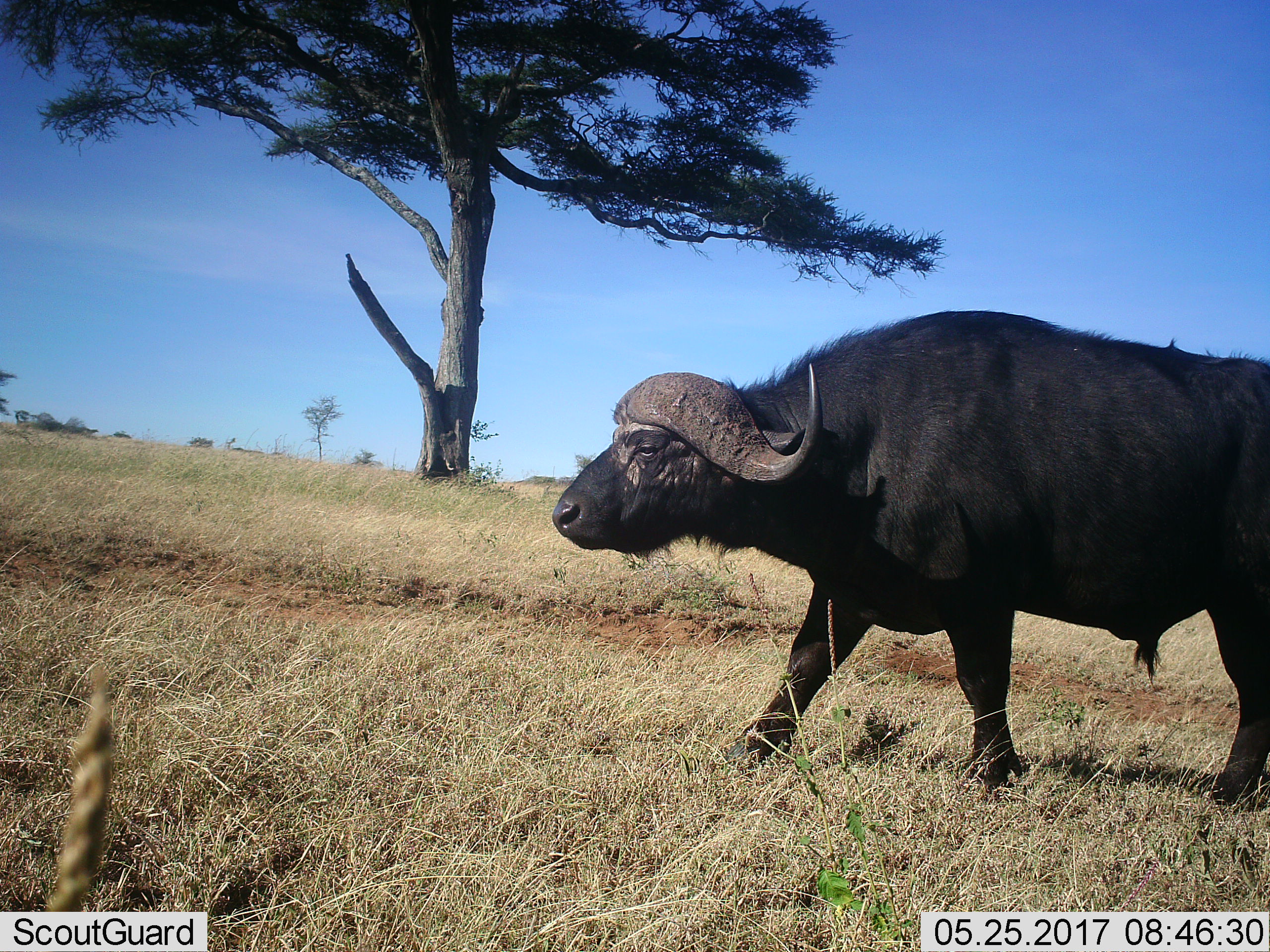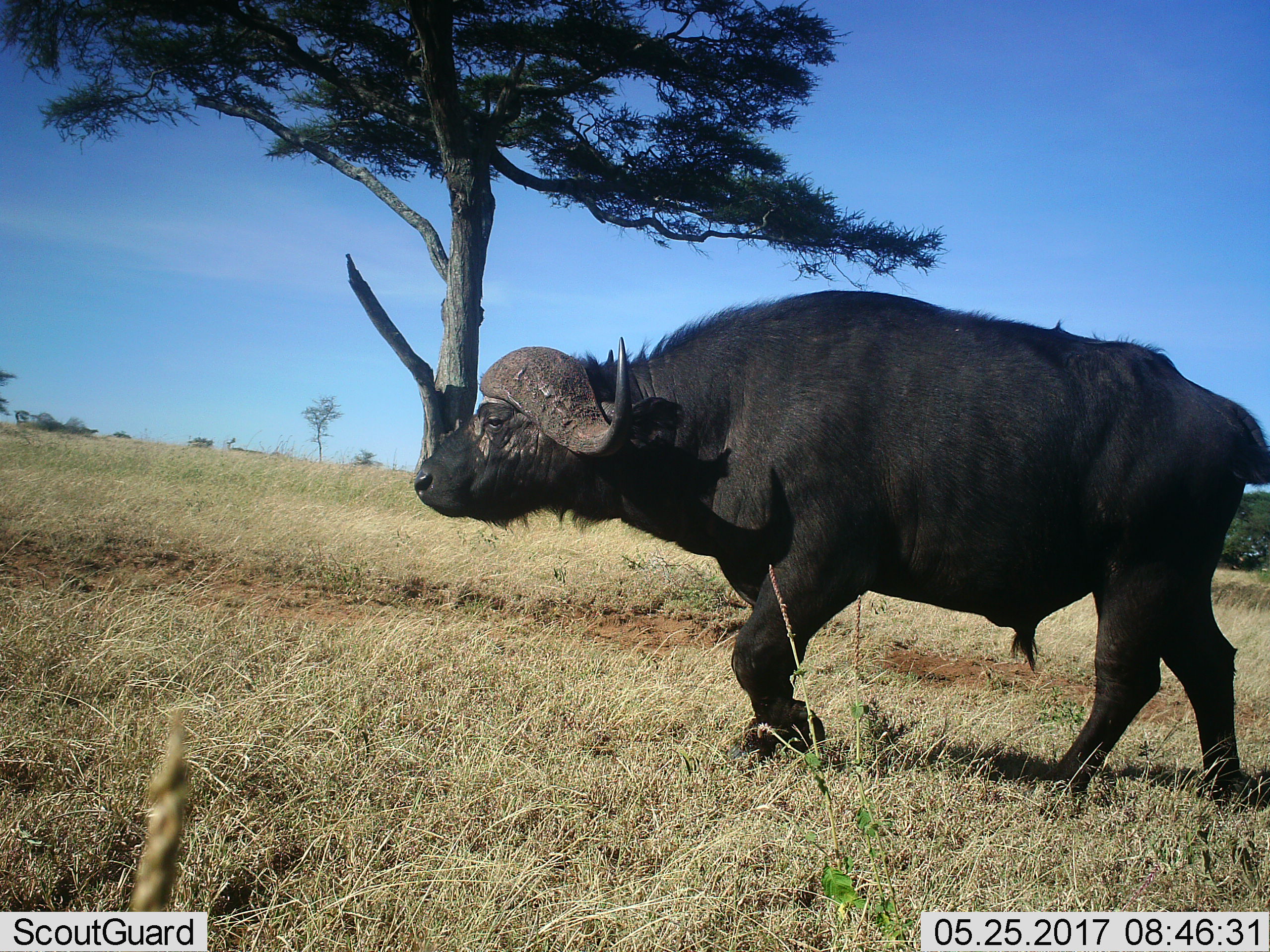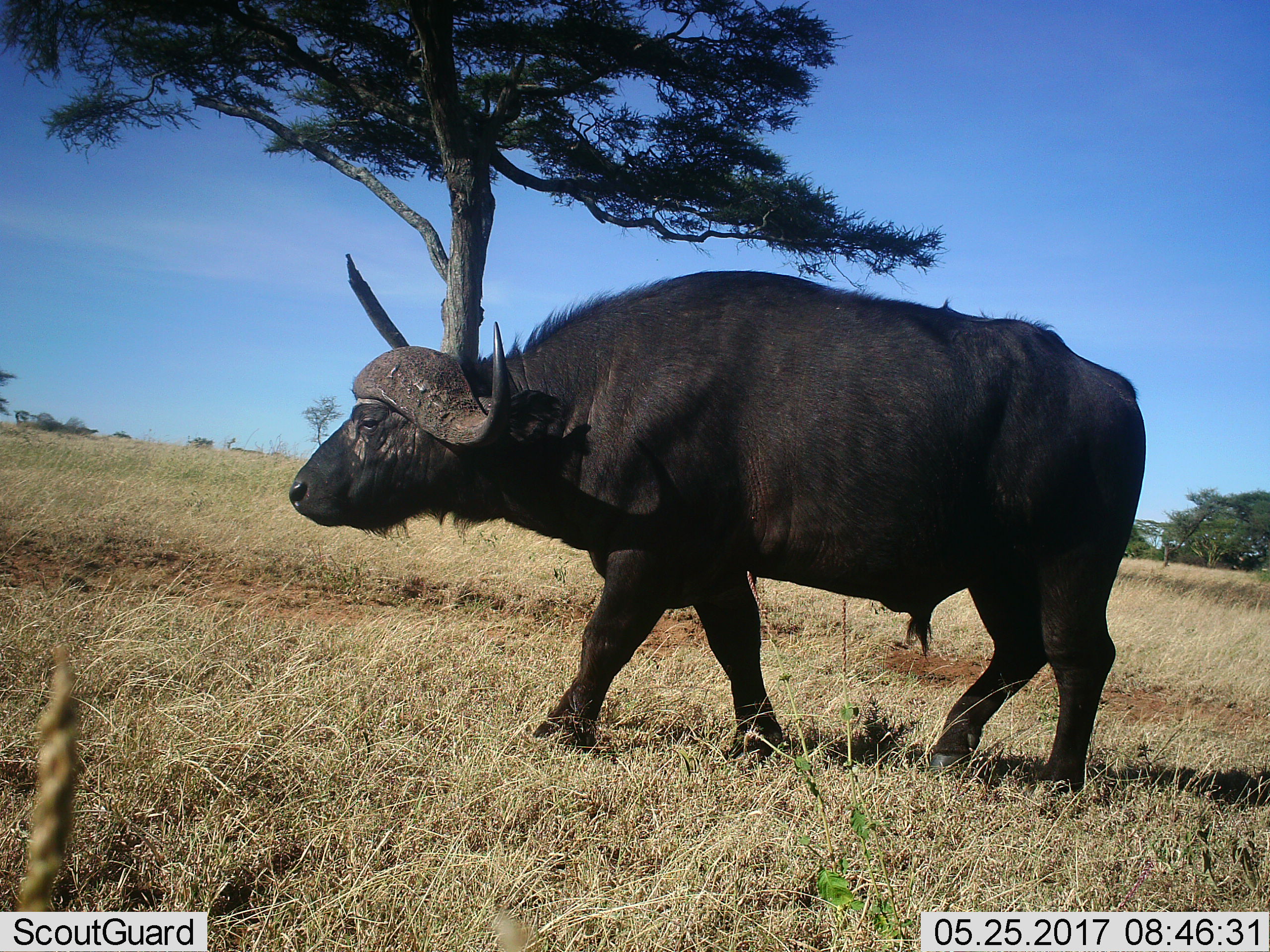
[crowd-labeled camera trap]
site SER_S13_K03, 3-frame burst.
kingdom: Animalia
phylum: Chordata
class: Mammalia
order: Artiodactyla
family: Bovidae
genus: Syncerus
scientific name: Syncerus caffer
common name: african buffalo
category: buffalo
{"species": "buffalo (african buffalo) (Syncerus caffer)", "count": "1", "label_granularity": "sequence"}